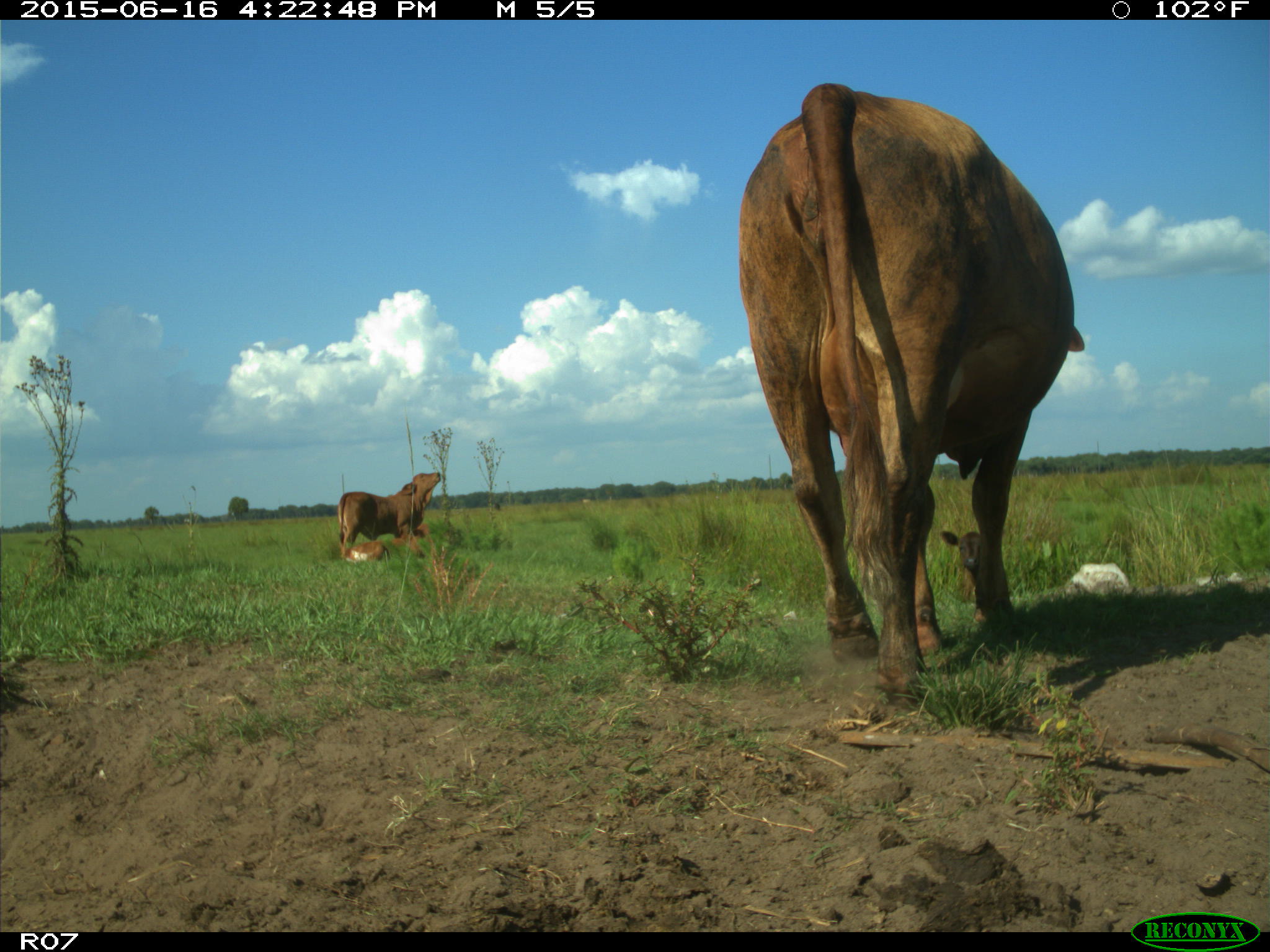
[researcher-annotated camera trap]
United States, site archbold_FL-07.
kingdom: Animalia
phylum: Chordata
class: Mammalia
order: Artiodactyla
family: Bovidae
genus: Bos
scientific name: Bos taurus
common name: domestic cow